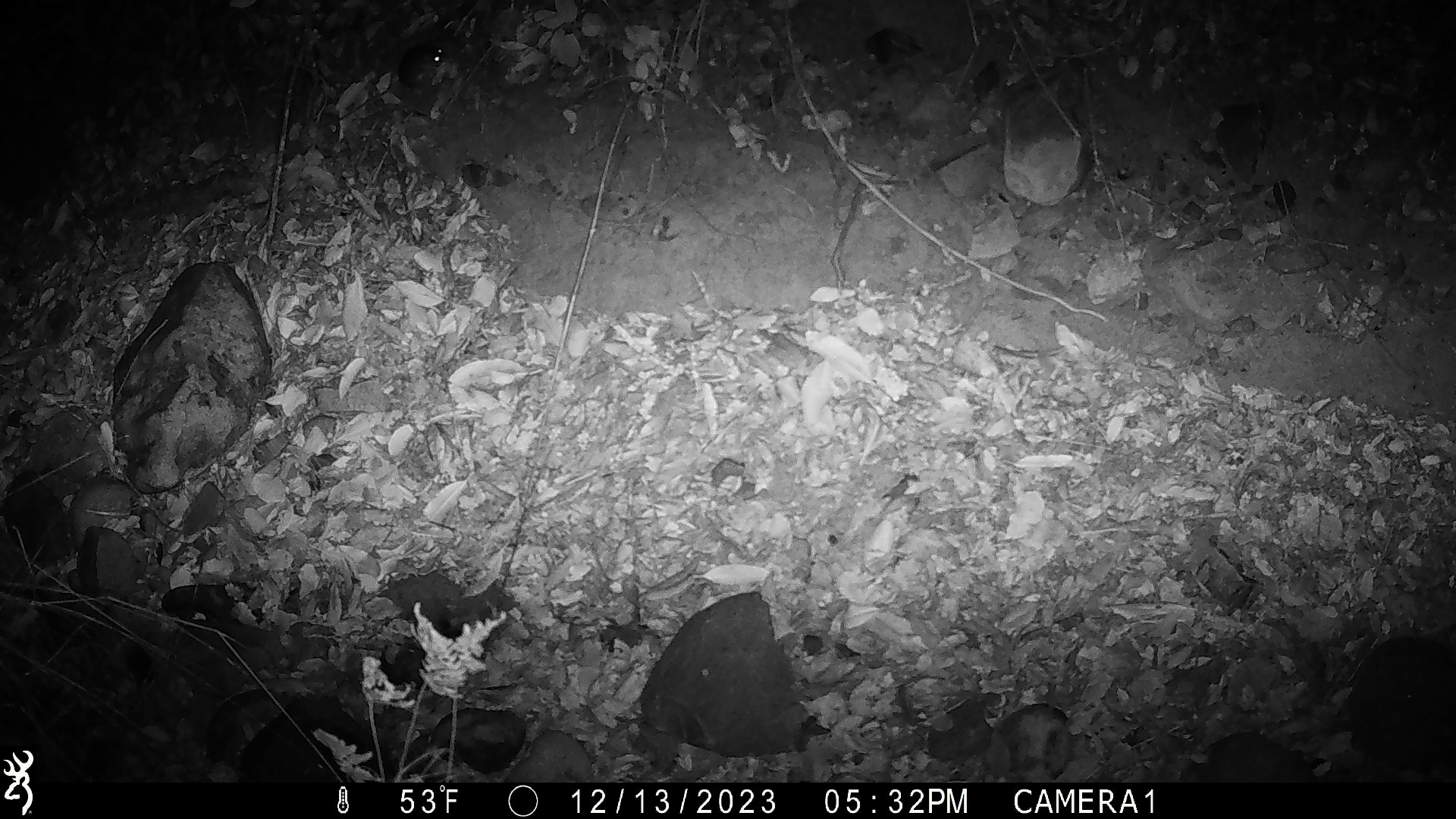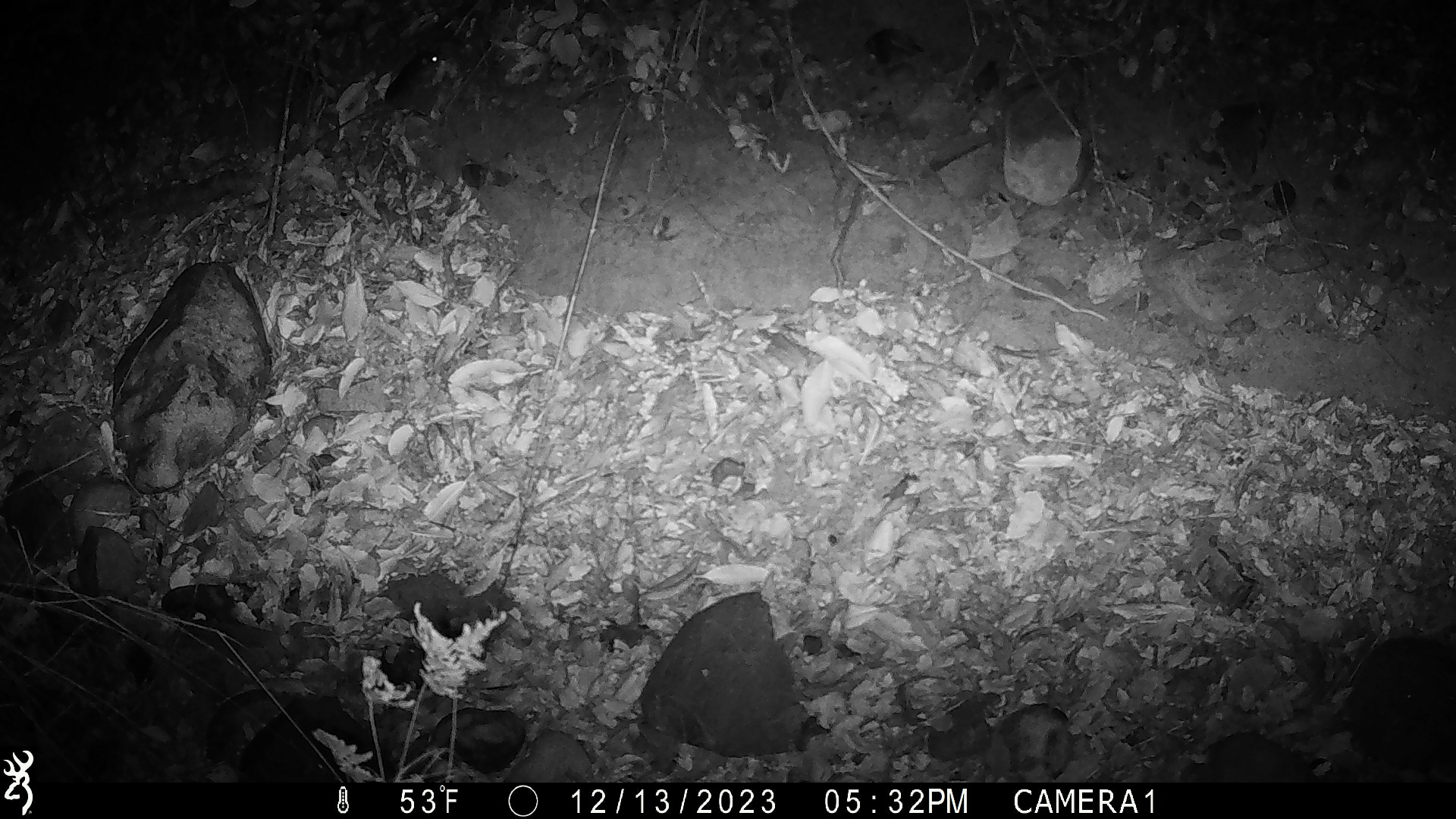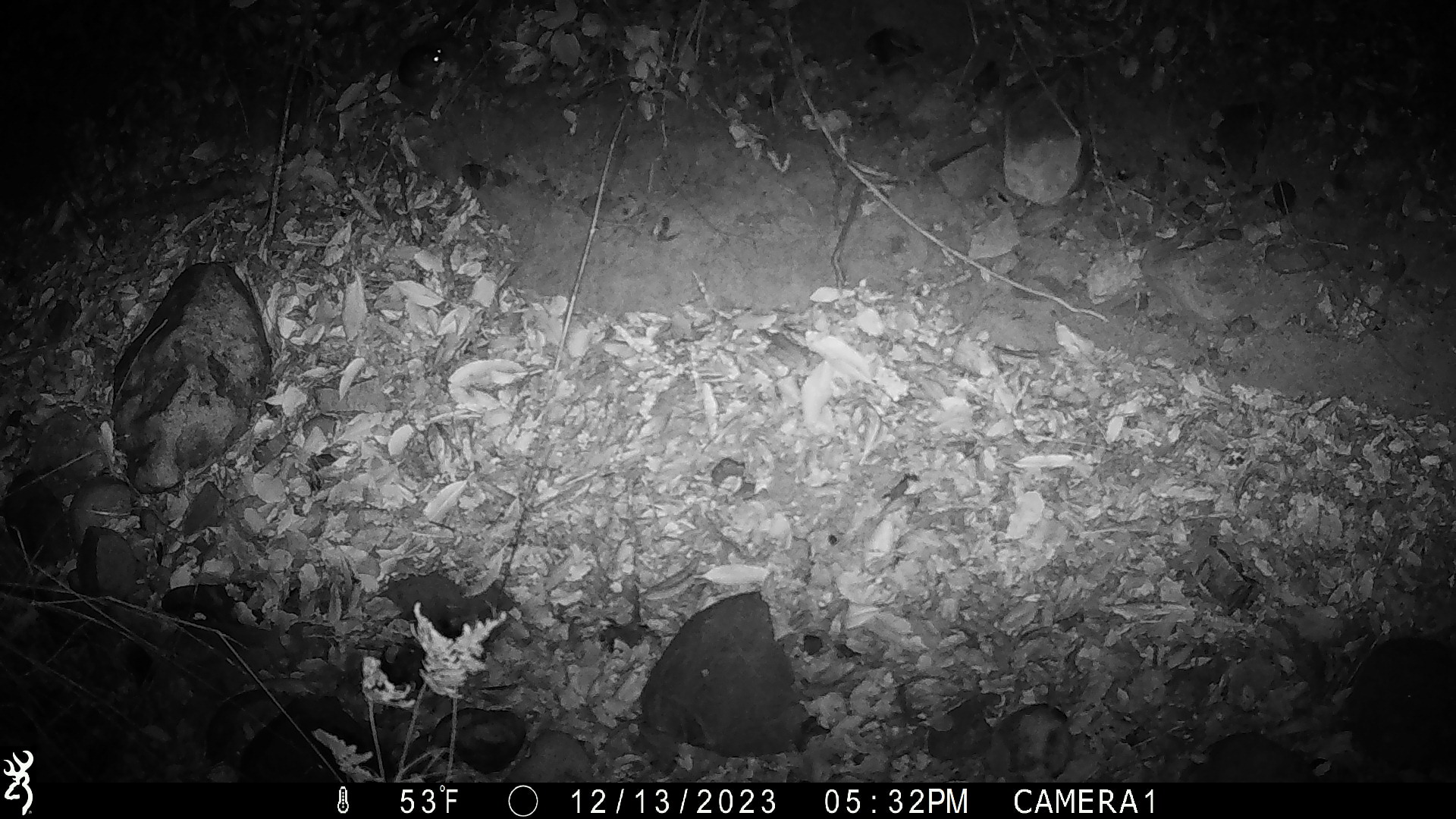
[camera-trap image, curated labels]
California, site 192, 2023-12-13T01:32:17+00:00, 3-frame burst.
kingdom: Animalia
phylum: Chordata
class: Mammalia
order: Rodentia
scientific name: Rodentia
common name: mouse or rat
Mouse or rat (Rodentia).